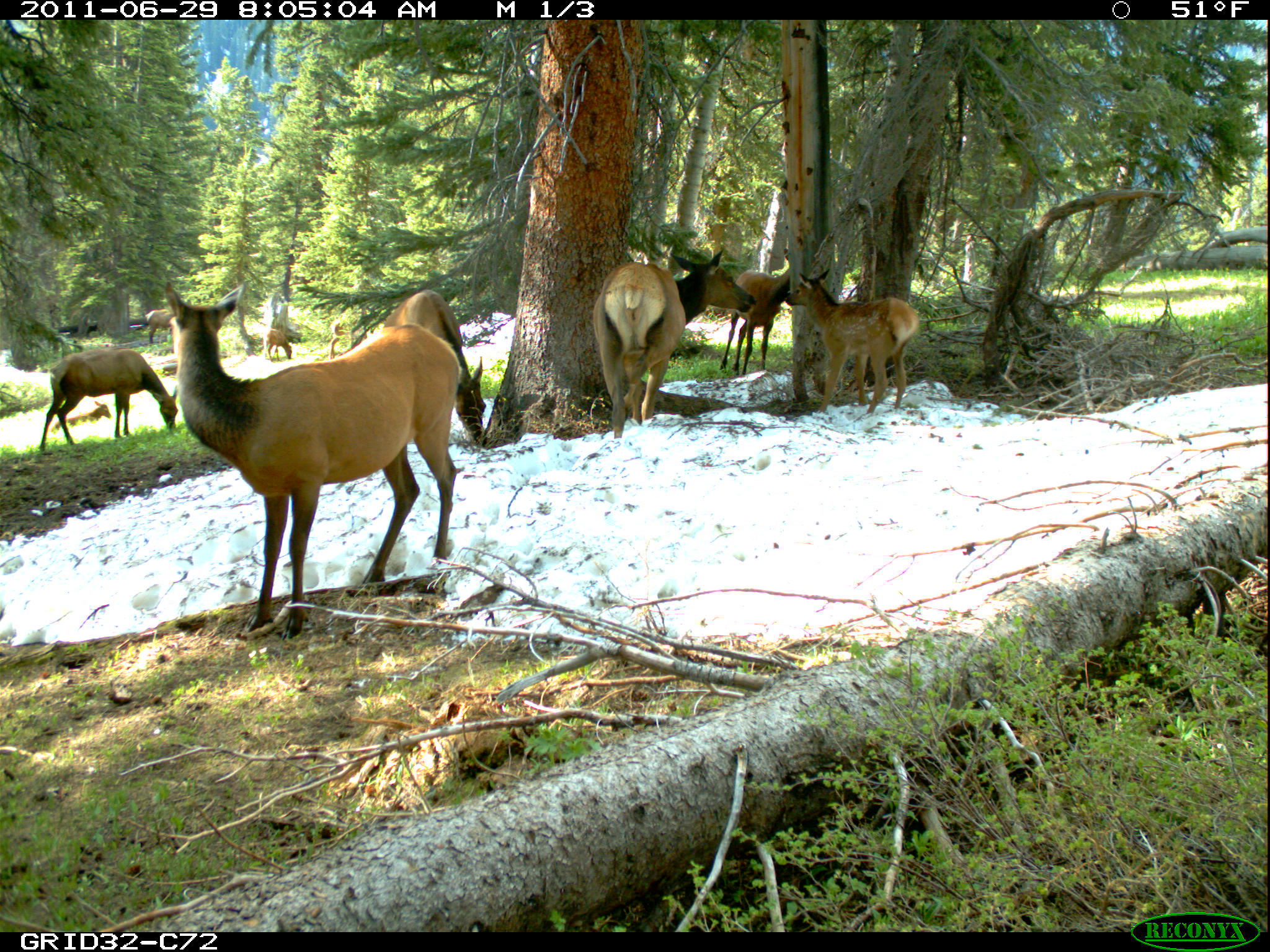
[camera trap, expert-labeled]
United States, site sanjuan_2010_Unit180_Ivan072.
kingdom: Animalia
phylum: Chordata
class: Mammalia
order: Artiodactyla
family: Cervidae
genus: Cervus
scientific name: Cervus elaphus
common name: red deer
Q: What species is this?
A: Cervus elaphus (red deer).